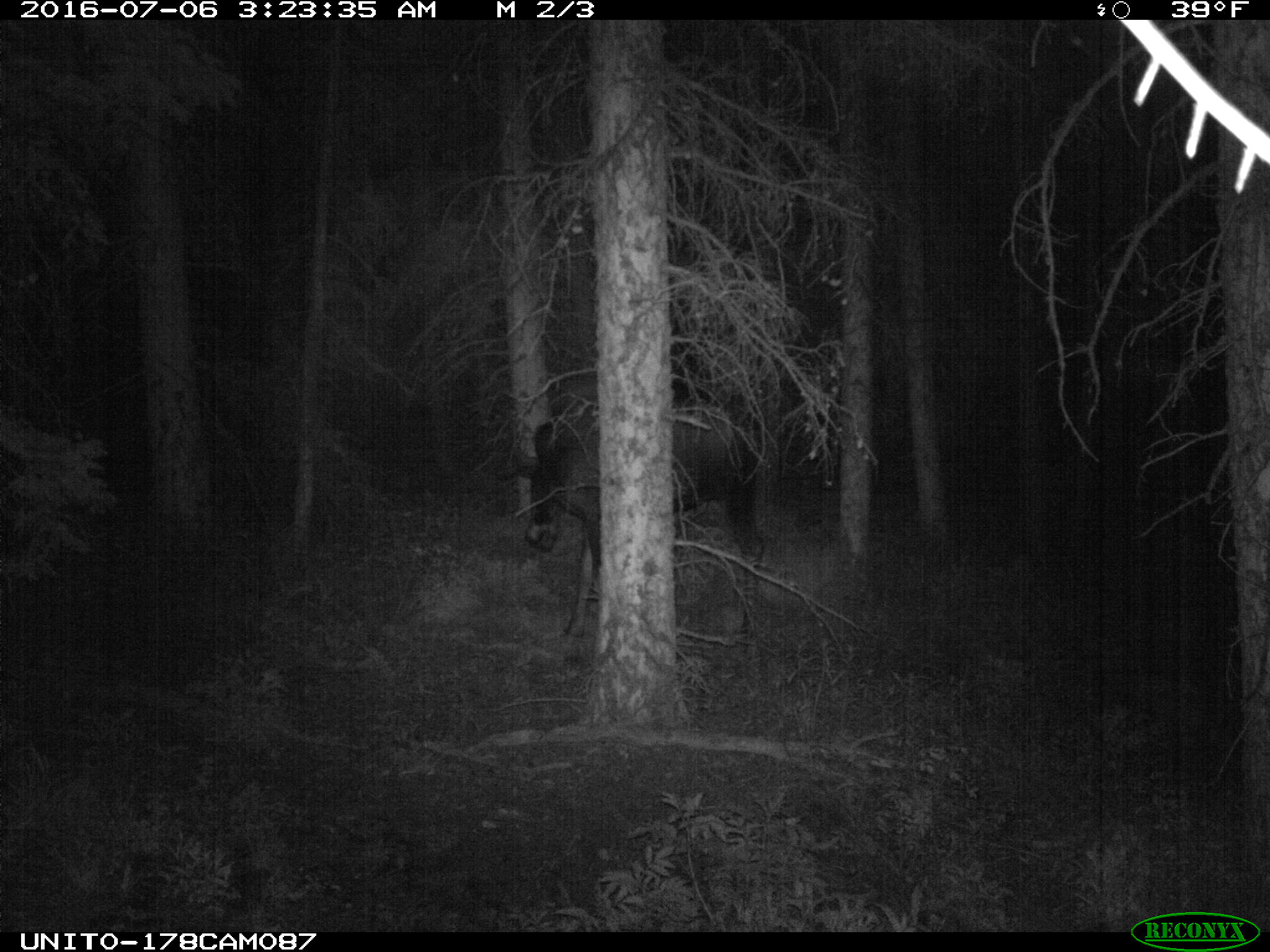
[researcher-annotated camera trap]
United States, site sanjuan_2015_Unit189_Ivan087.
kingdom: Animalia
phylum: Chordata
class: Mammalia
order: Artiodactyla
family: Cervidae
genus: Alces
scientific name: Alces alces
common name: moose